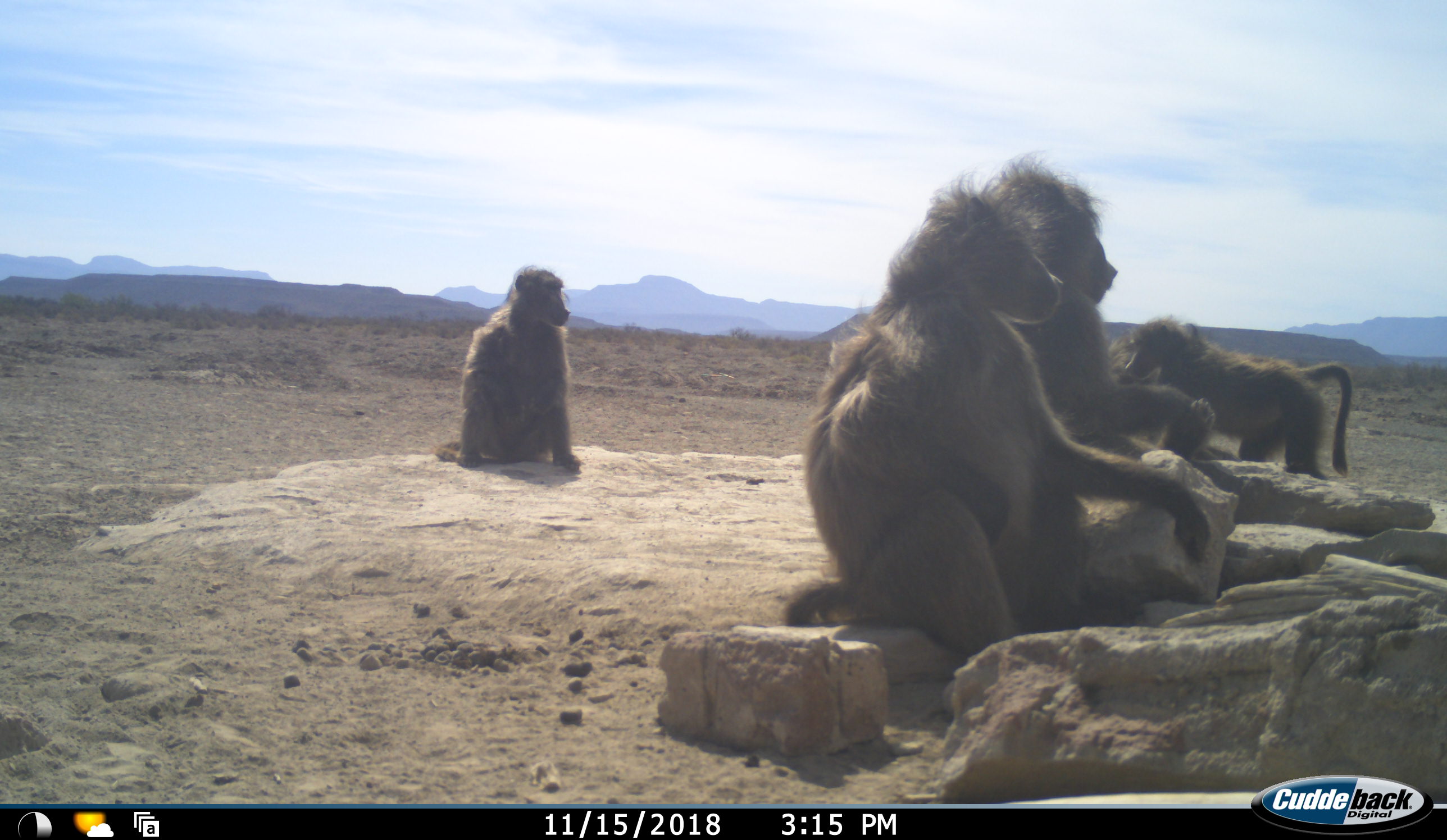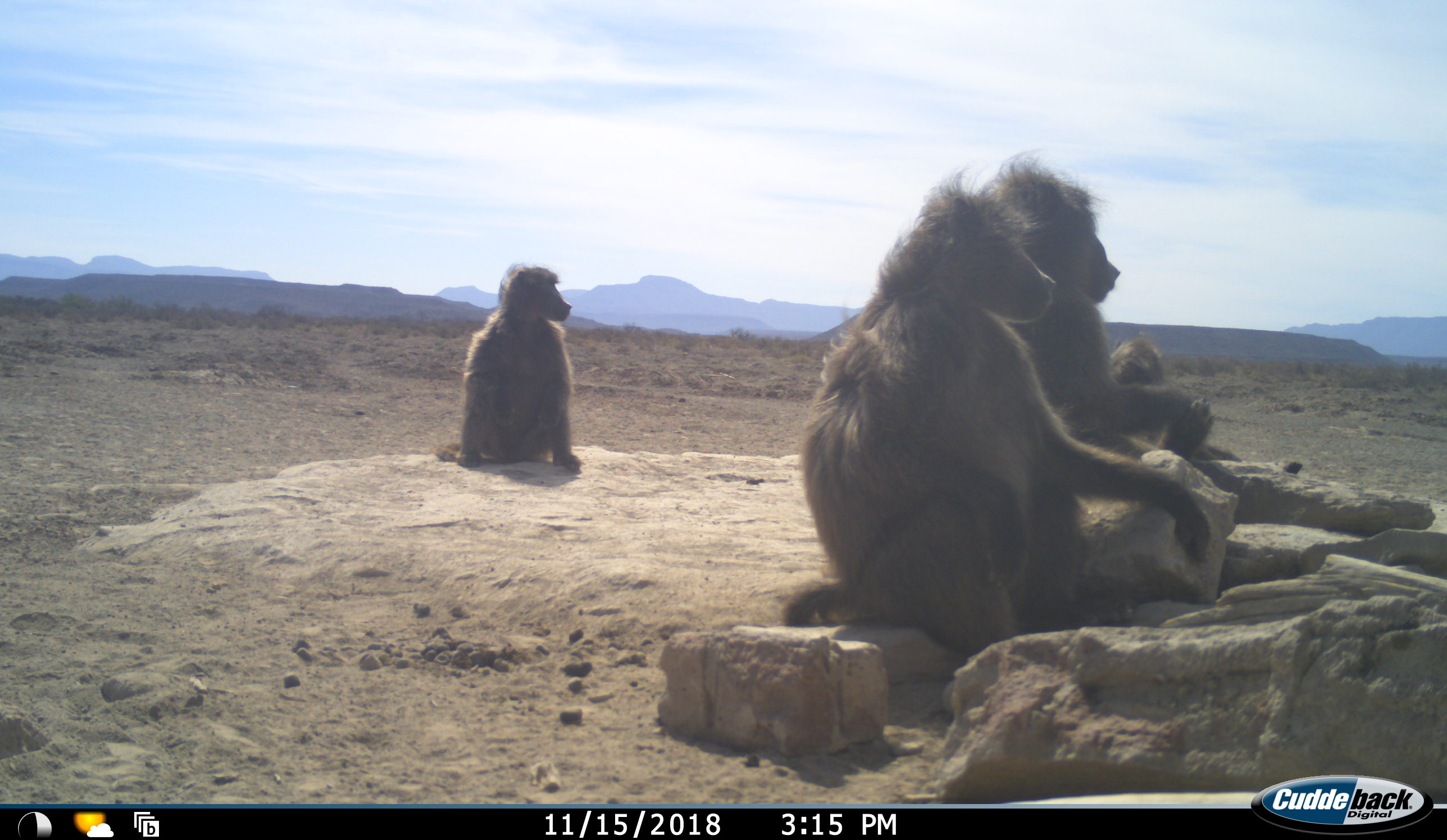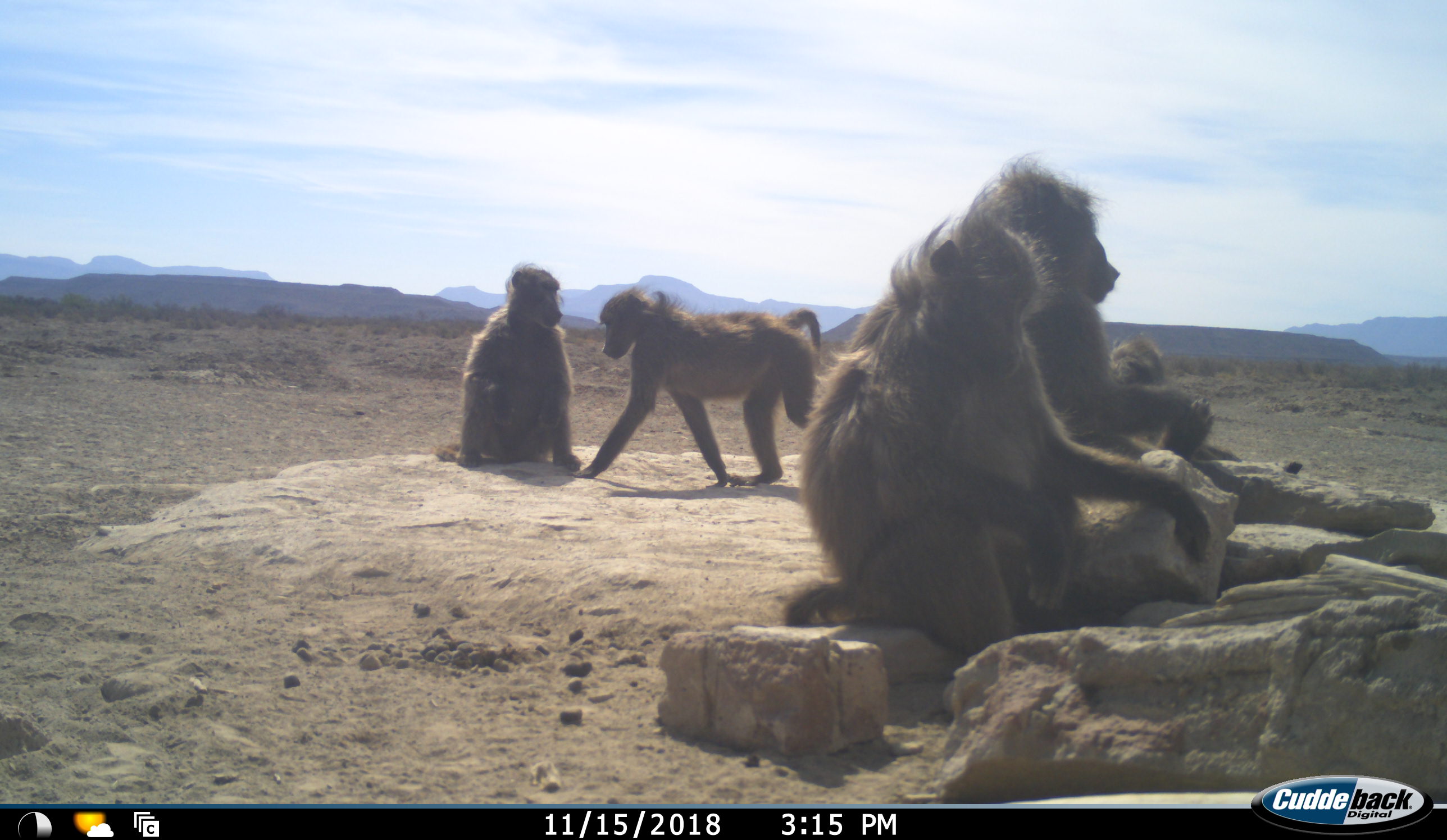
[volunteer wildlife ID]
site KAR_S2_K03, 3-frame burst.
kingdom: Animalia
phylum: Chordata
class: Mammalia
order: Primates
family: Cercopithecidae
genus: Papio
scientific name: Papio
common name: baboon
Baboon (Papio), count 5. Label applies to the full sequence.